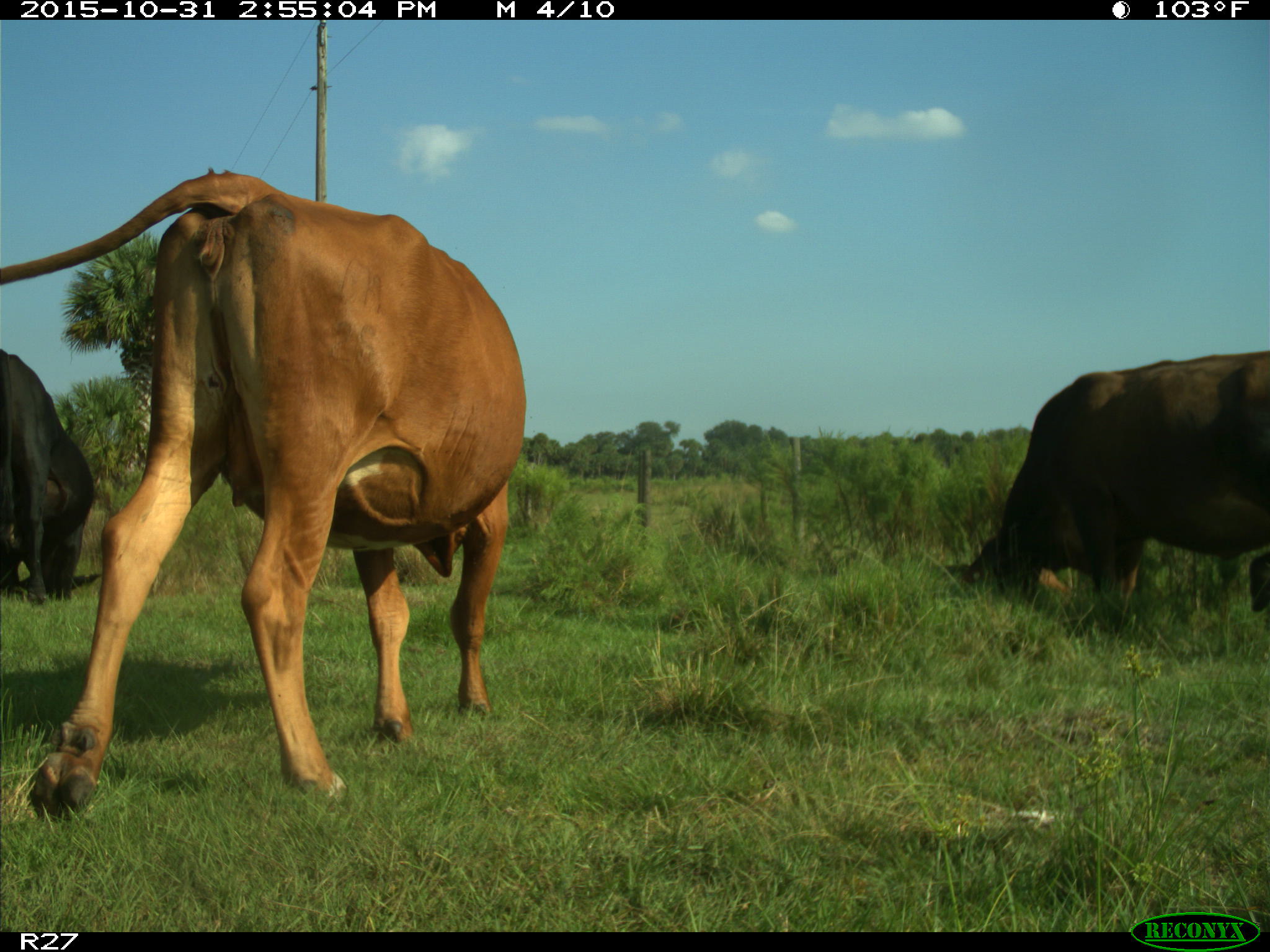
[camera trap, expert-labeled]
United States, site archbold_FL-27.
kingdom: Animalia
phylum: Chordata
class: Mammalia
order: Artiodactyla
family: Bovidae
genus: Bos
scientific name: Bos taurus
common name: domestic cow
Bos taurus (domestic cow).